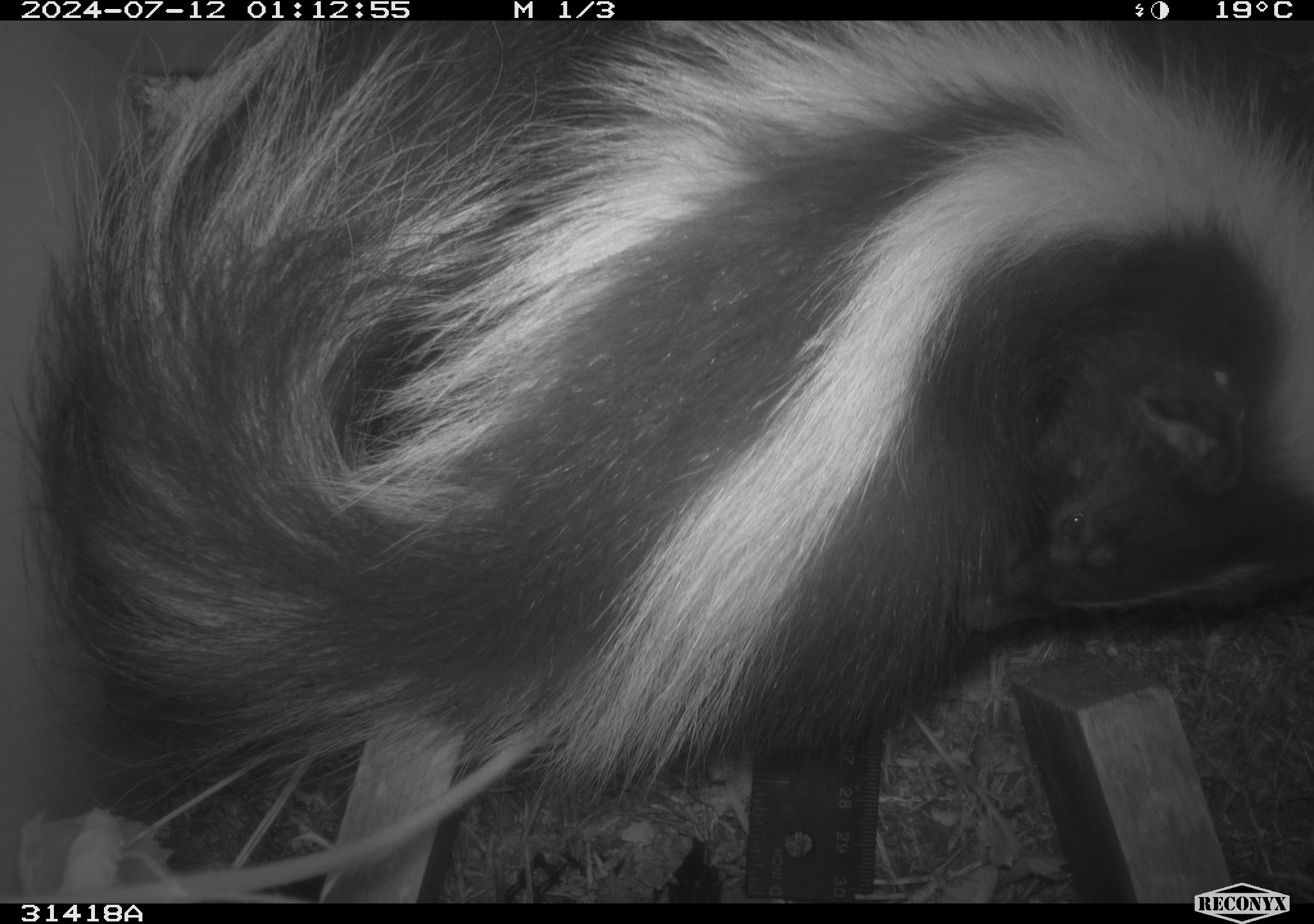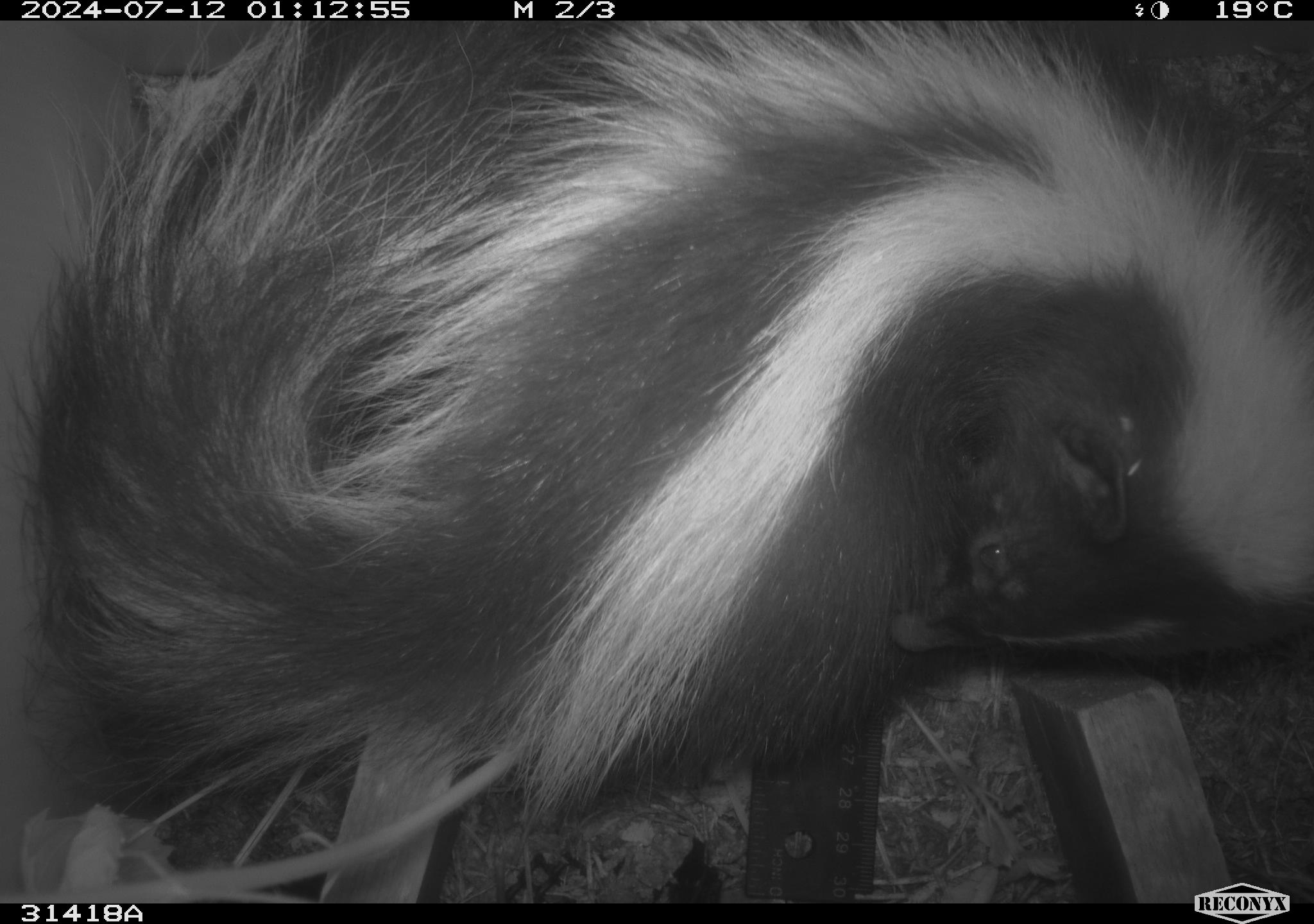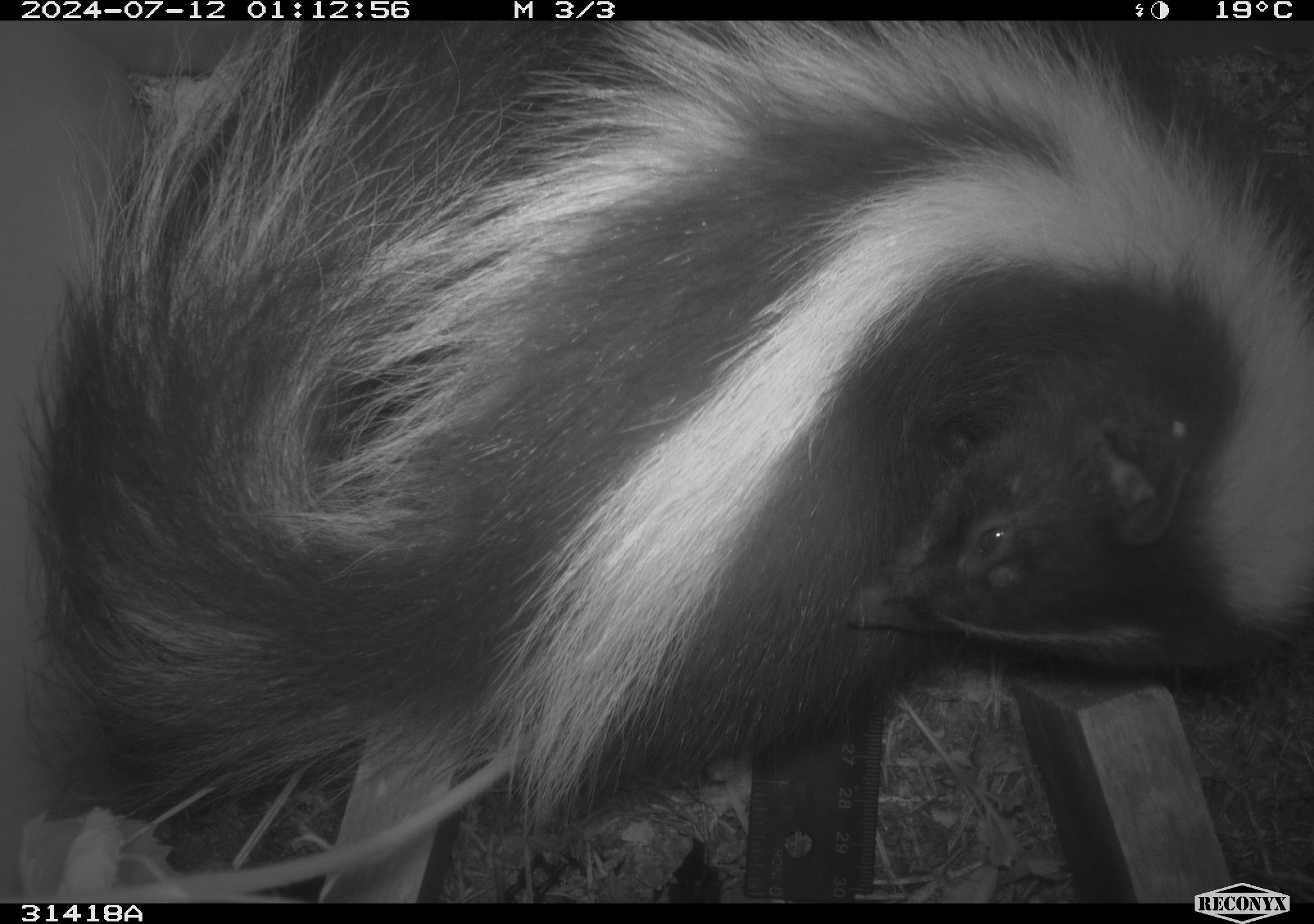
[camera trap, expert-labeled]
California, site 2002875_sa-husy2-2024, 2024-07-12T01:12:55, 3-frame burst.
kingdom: Animalia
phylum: Chordata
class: Mammalia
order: Carnivora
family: Mephitidae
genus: Mephitis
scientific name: Mephitis mephitis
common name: striped skunk